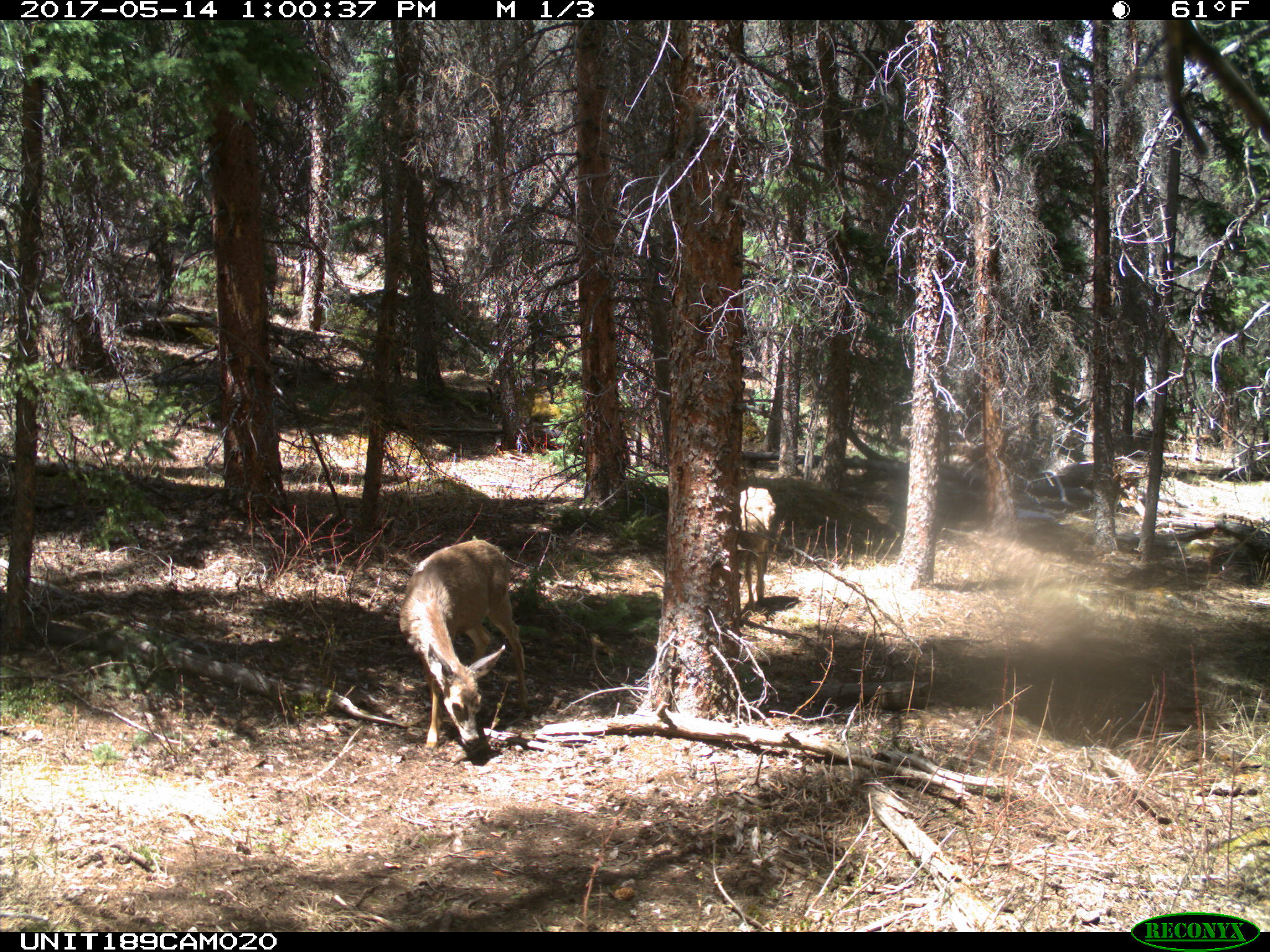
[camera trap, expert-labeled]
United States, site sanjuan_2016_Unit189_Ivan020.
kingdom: Animalia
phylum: Chordata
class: Mammalia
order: Artiodactyla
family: Cervidae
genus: Odocoileus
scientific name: Odocoileus hemionus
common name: mule deer